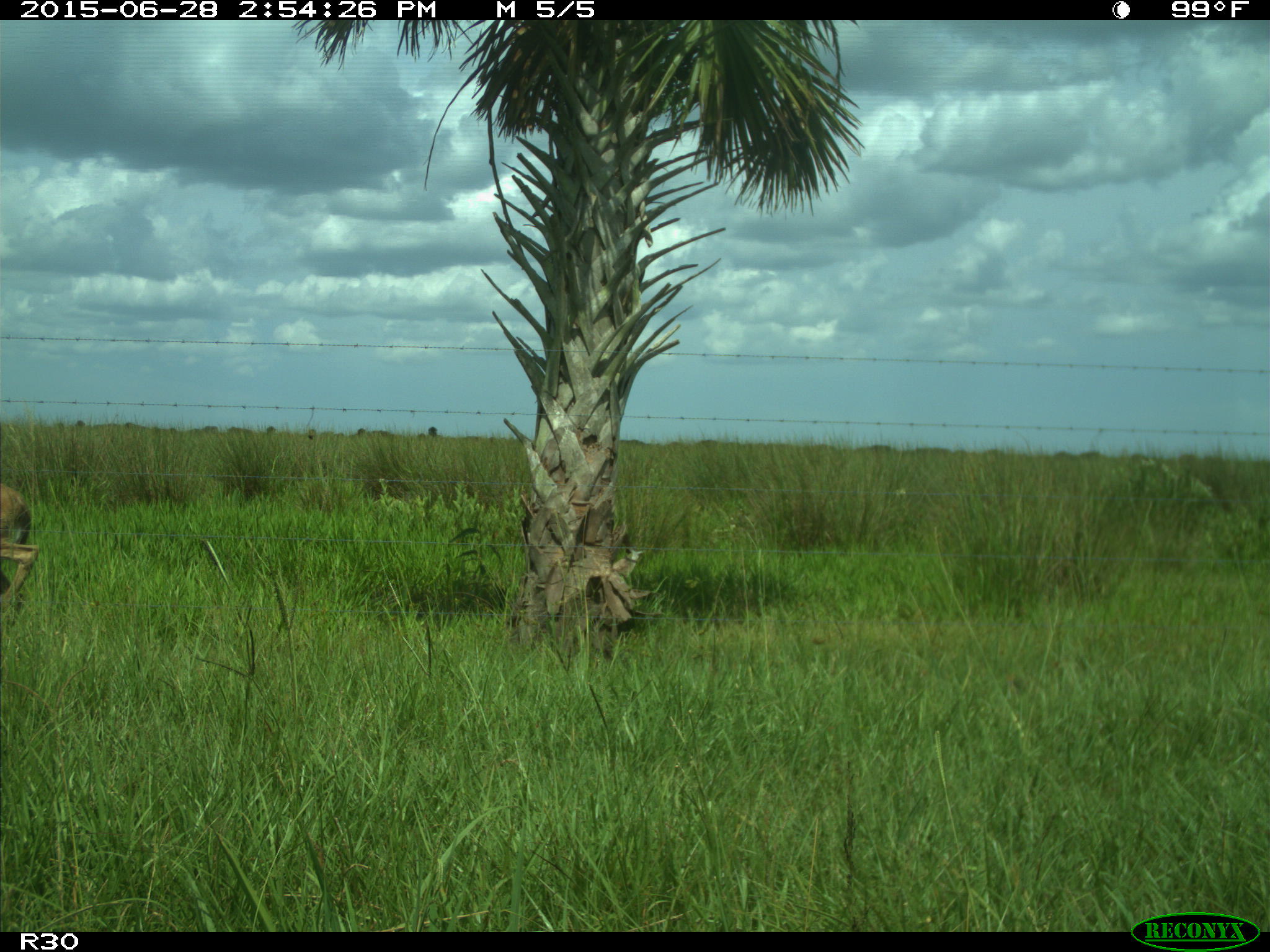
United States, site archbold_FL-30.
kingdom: Animalia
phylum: Chordata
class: Mammalia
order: Artiodactyla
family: Cervidae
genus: Odocoileus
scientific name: Odocoileus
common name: deer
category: unidentified deer